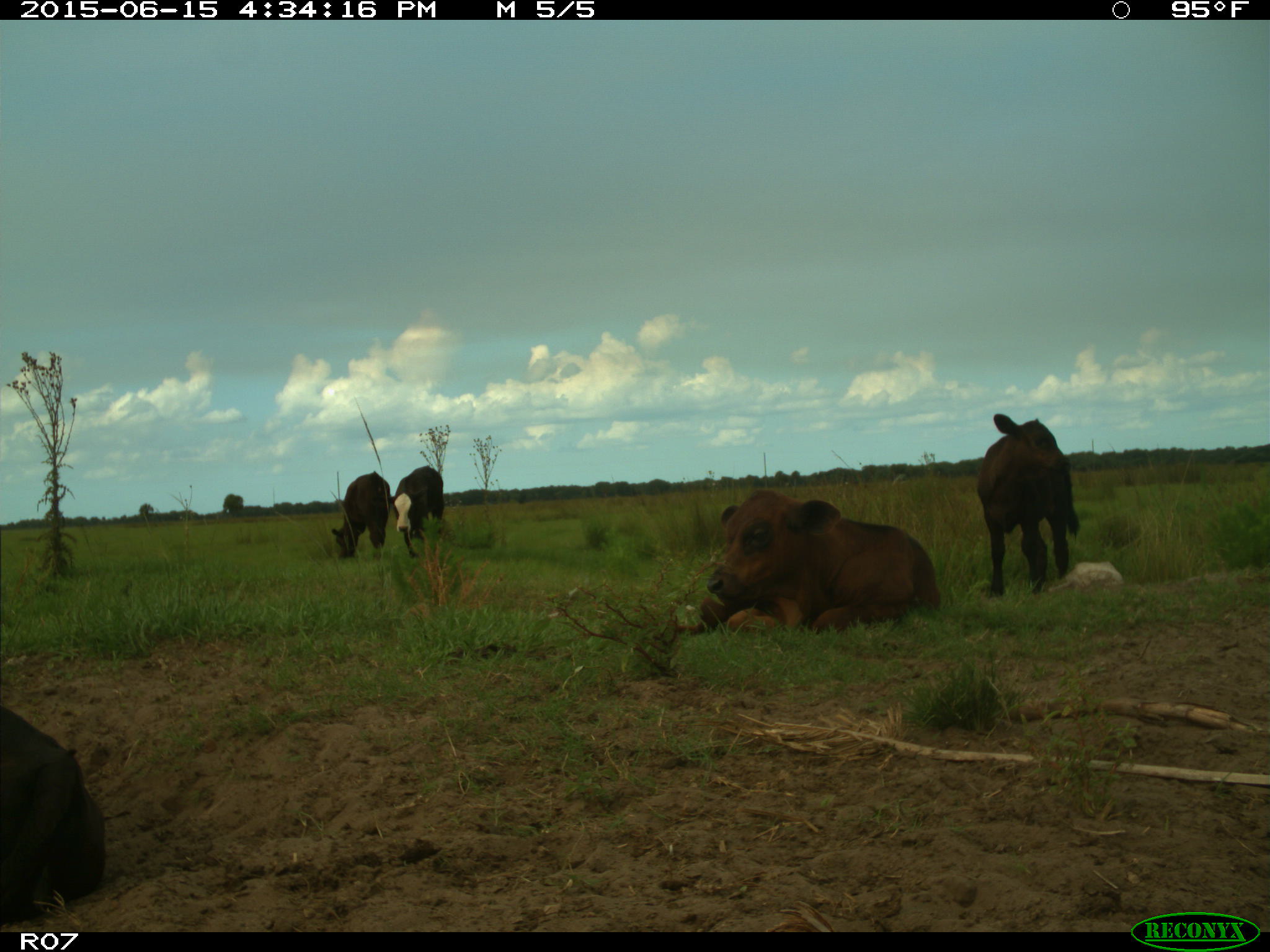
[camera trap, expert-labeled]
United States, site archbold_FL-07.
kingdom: Animalia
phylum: Chordata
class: Mammalia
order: Artiodactyla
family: Bovidae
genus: Bos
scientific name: Bos taurus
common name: domestic cow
Bos taurus (domestic cow).